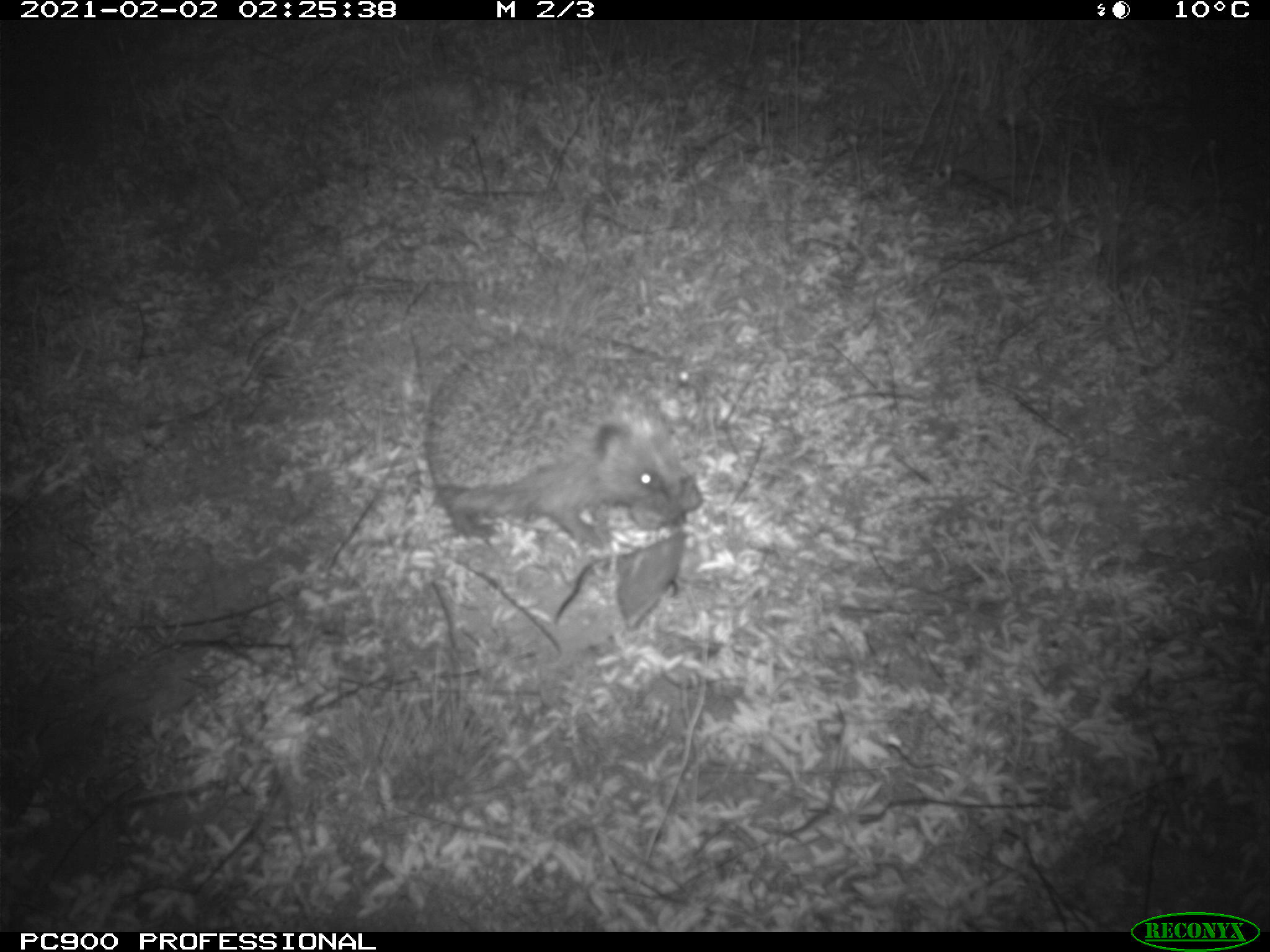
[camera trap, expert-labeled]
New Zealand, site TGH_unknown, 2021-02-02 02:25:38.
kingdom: Animalia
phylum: Chordata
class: Mammalia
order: Eulipotyphla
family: Erinaceidae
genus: Erinaceus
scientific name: Erinaceus europaeus europaeus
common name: european hedgehog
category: hedgehog